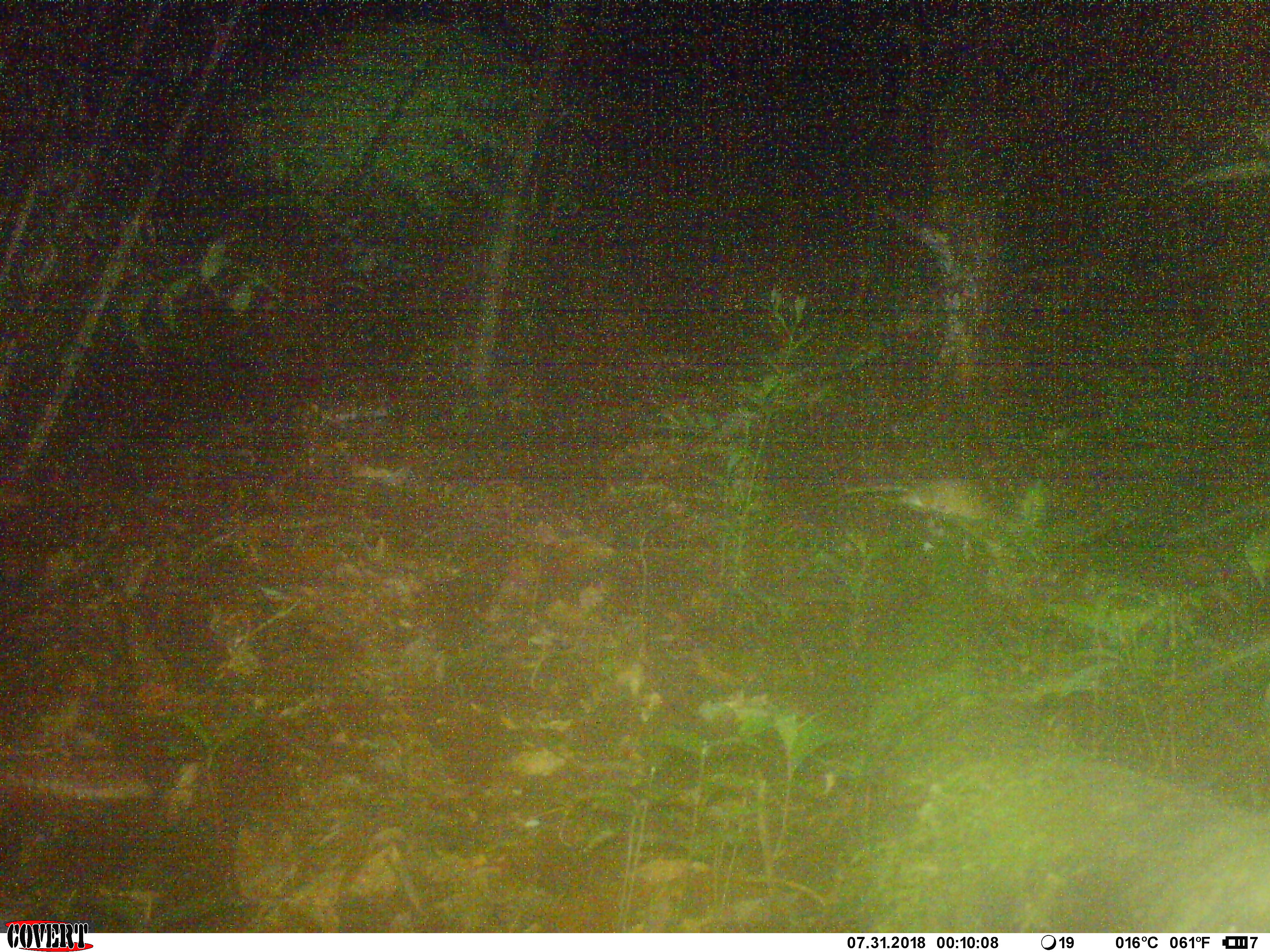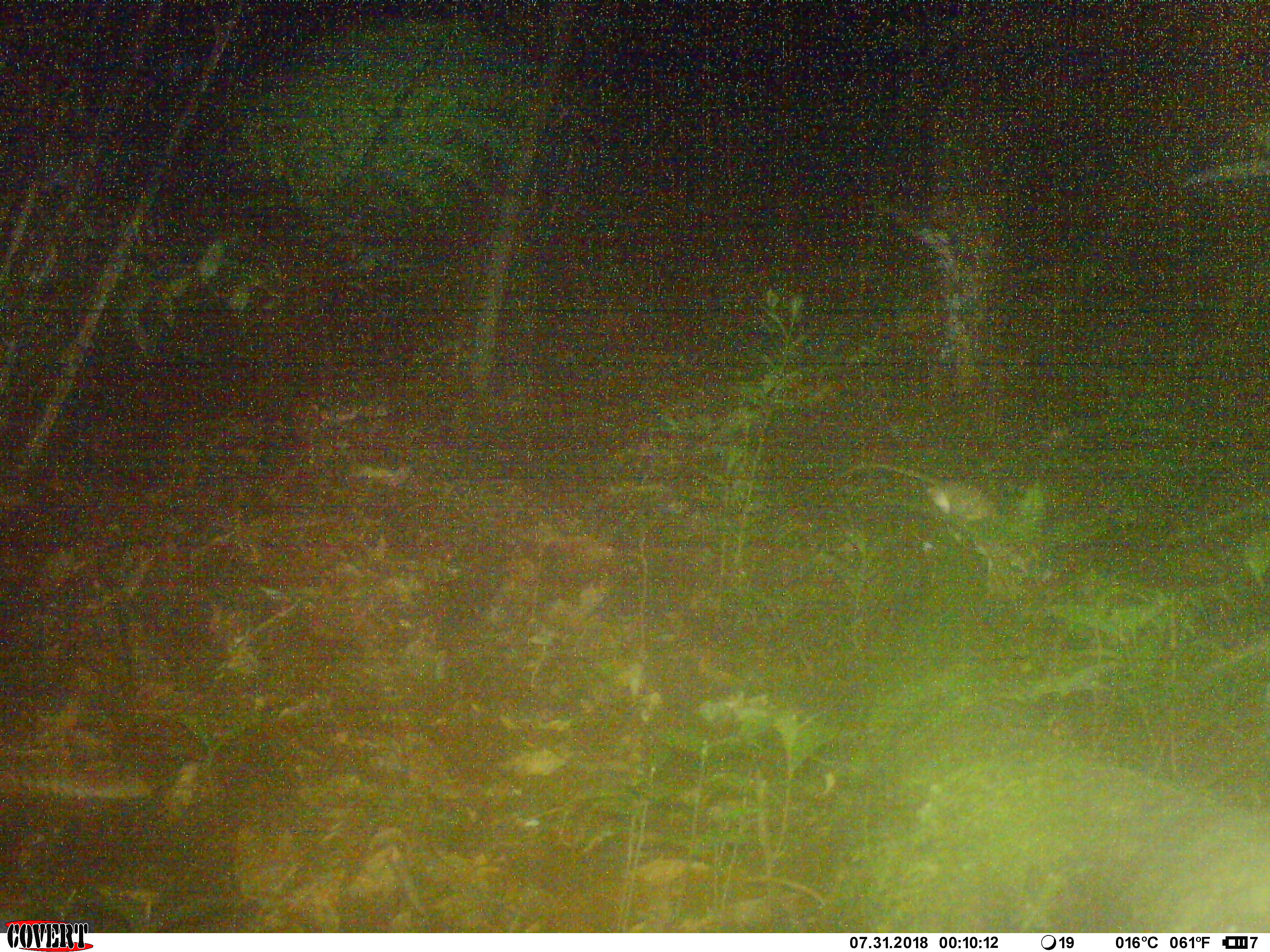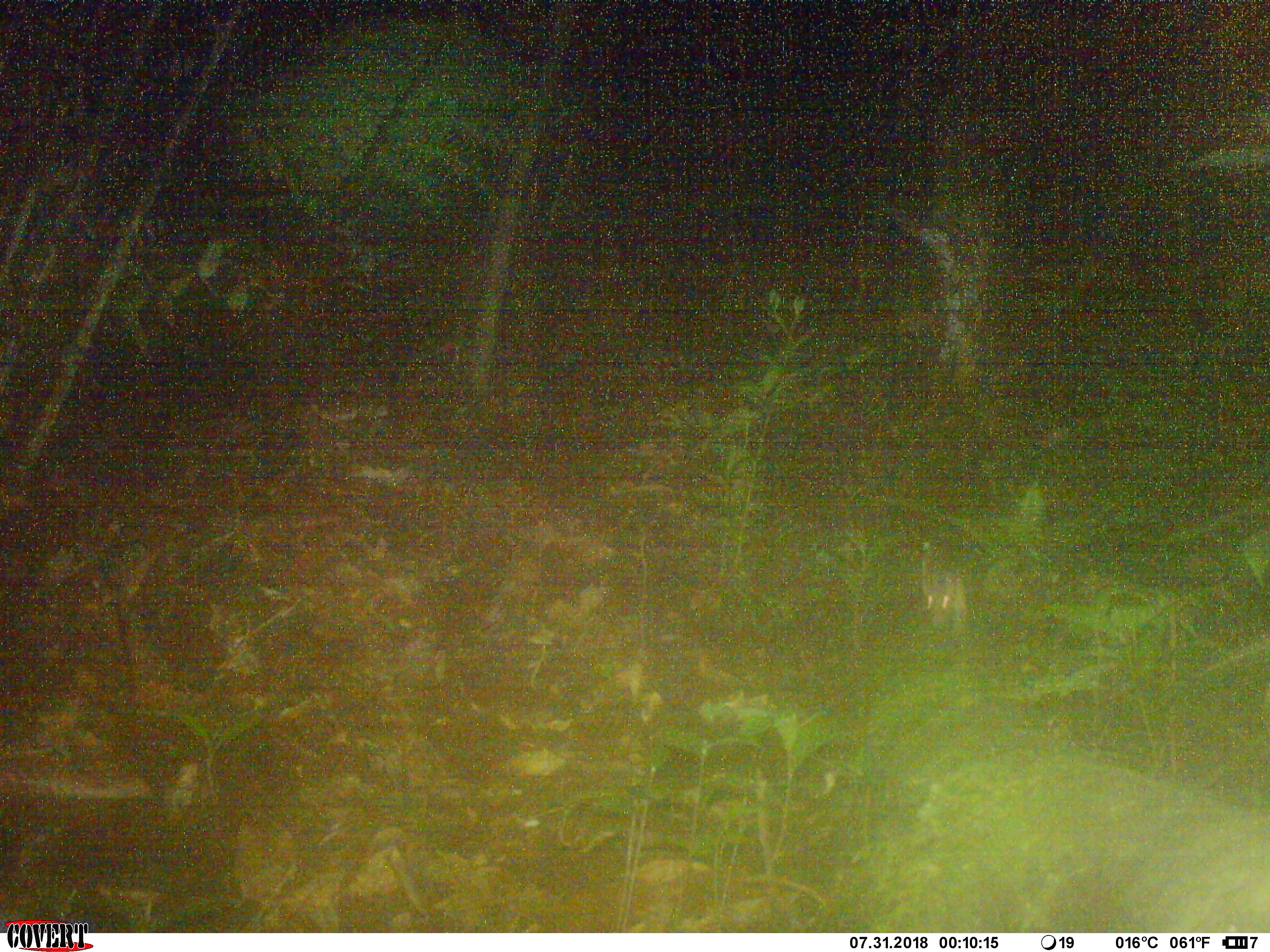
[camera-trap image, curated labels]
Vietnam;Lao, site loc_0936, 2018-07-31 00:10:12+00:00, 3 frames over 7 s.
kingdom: Animalia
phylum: Chordata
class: Mammalia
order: Rodentia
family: Muridae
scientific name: Muridae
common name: old-world mice and rats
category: unidentified murid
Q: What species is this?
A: Unidentified murid (old-world mice and rats) (Muridae).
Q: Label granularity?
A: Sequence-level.